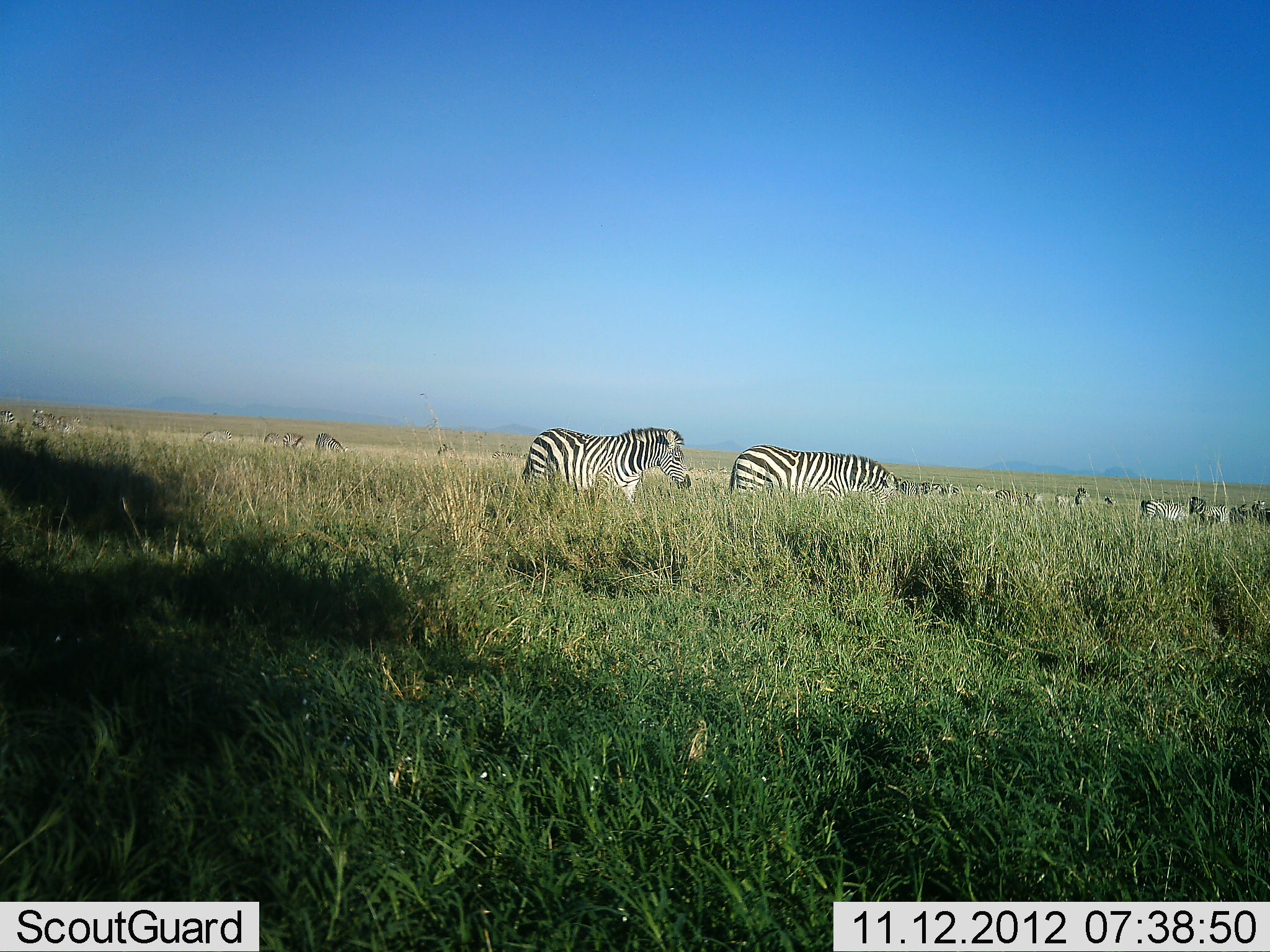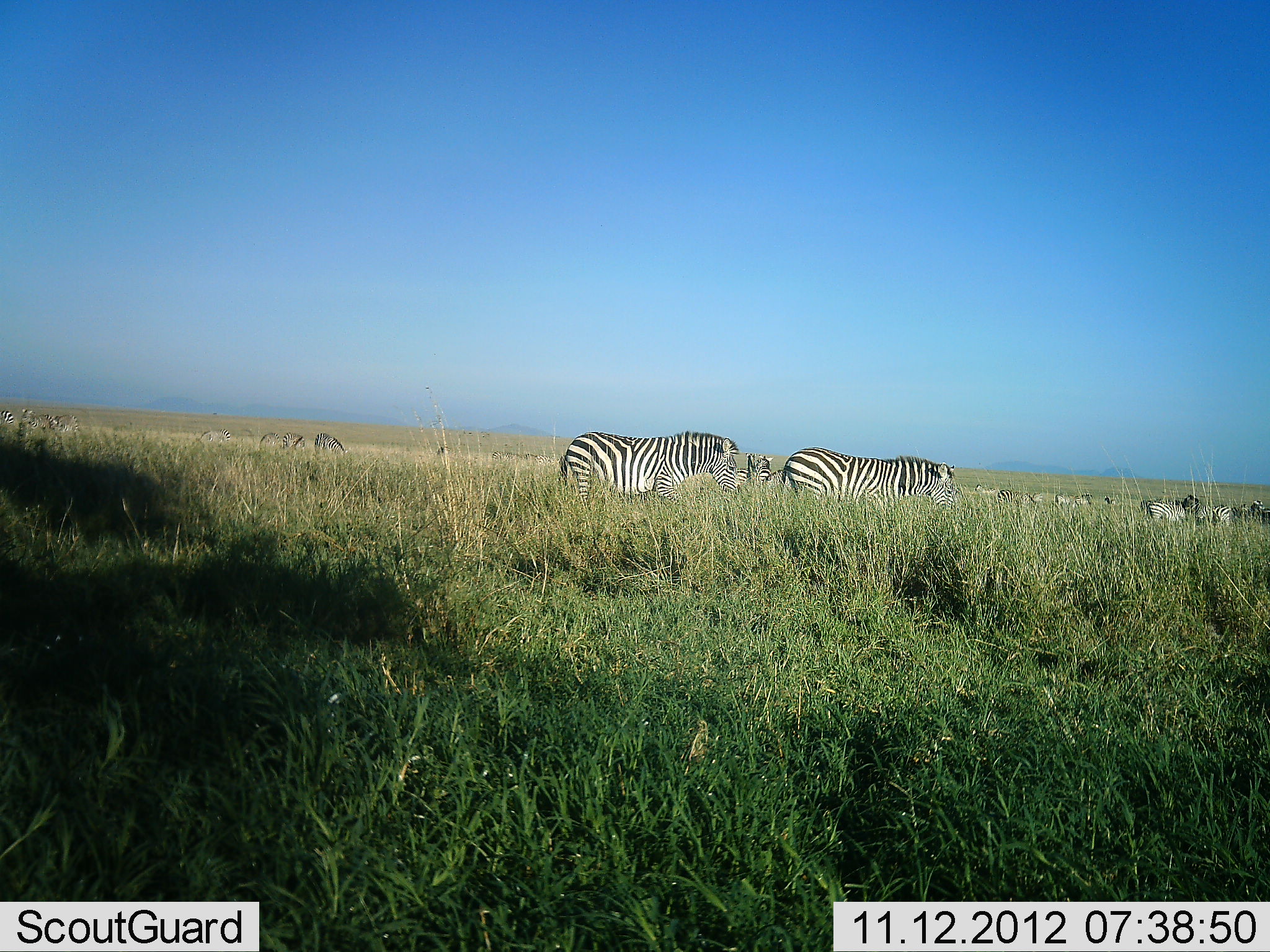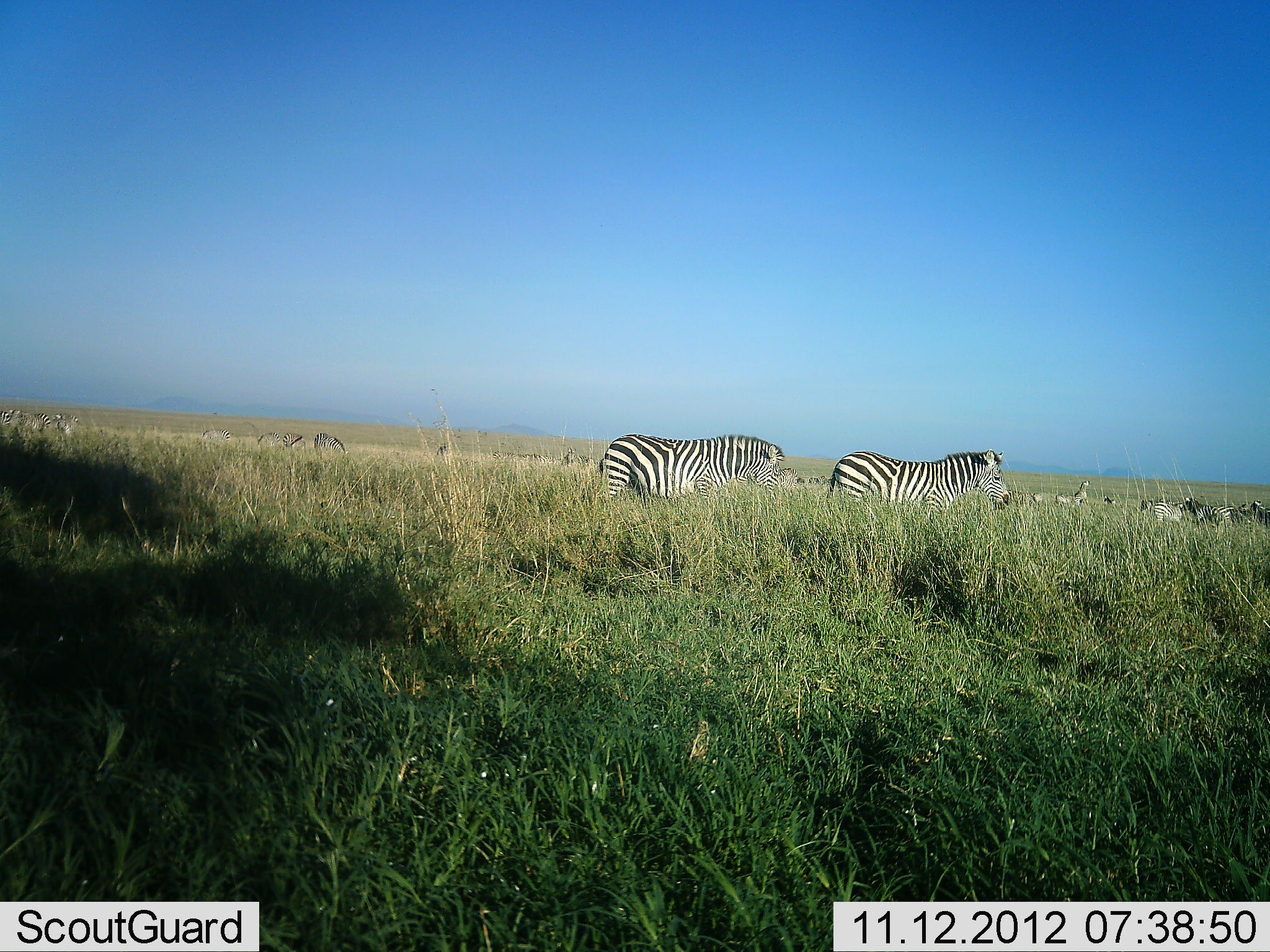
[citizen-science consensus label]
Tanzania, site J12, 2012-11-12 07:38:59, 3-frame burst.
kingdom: Animalia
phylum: Chordata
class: Mammalia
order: Perissodactyla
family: Equidae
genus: Equus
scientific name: Equus quagga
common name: plains zebra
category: zebra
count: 11-50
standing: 30%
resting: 10%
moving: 70%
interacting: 0%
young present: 0%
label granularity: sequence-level